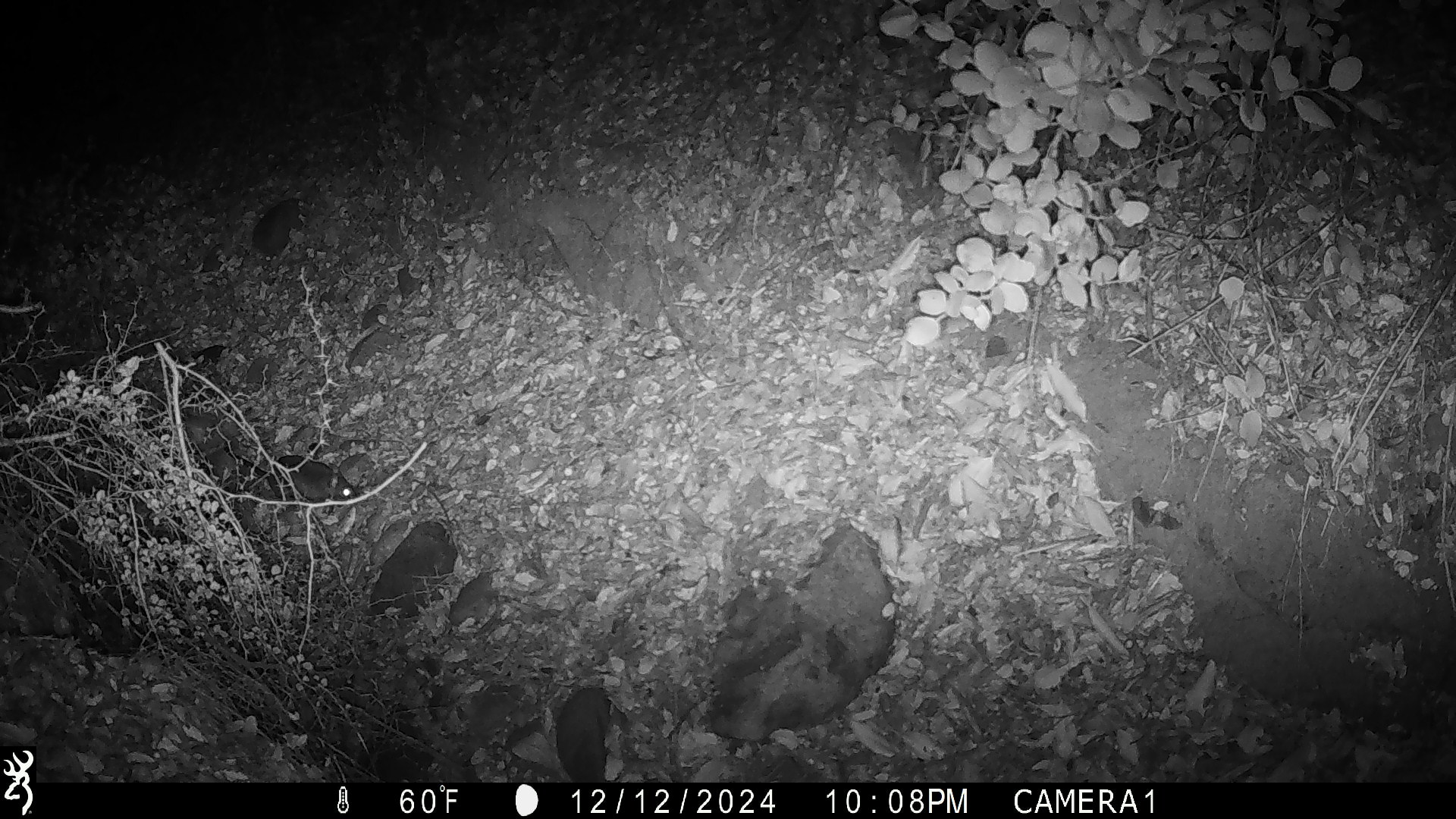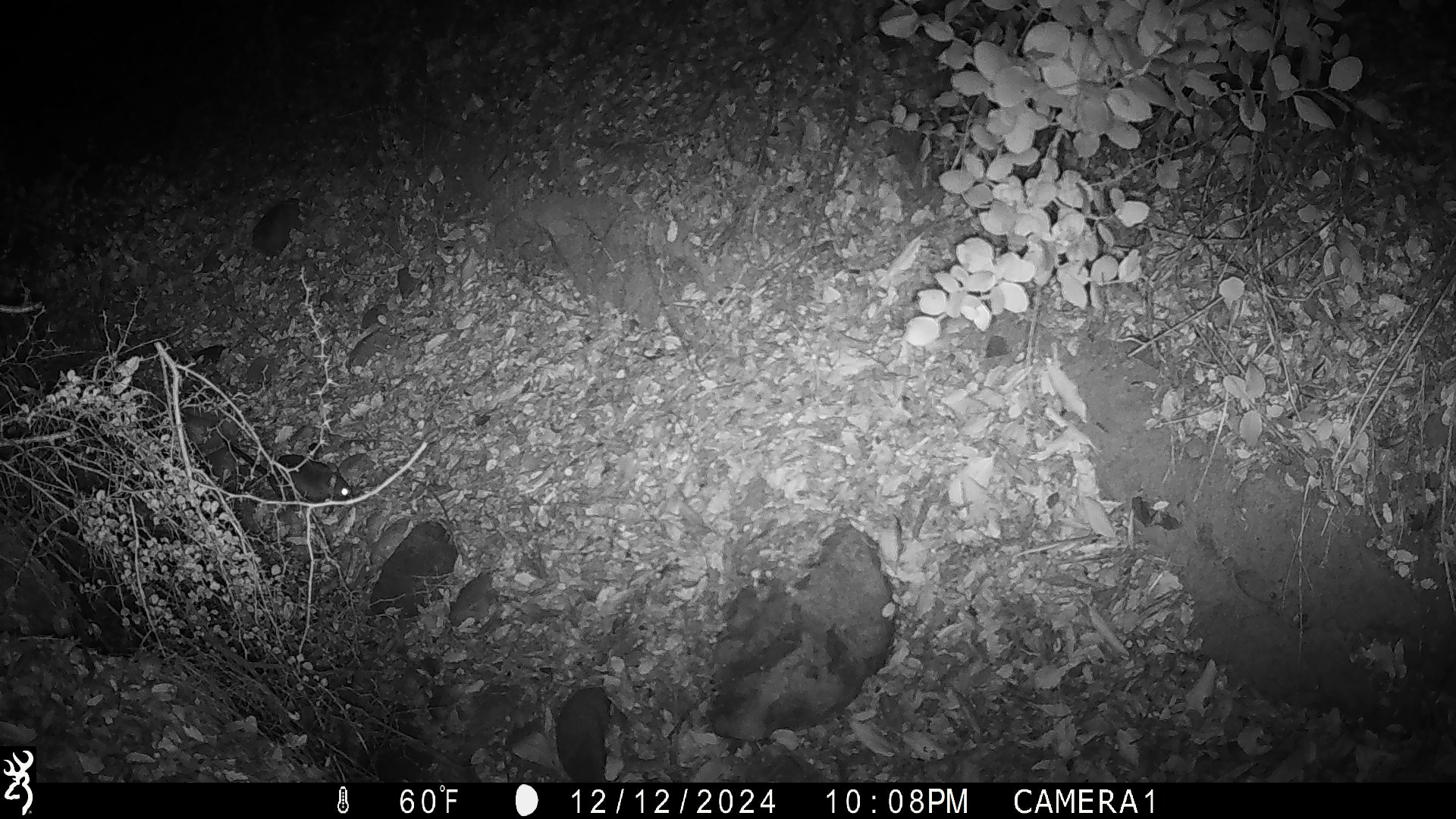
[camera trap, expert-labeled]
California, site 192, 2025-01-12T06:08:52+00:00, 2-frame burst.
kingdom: Animalia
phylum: Chordata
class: Mammalia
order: Rodentia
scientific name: Rodentia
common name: mouse or rat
Mouse or rat (Rodentia).